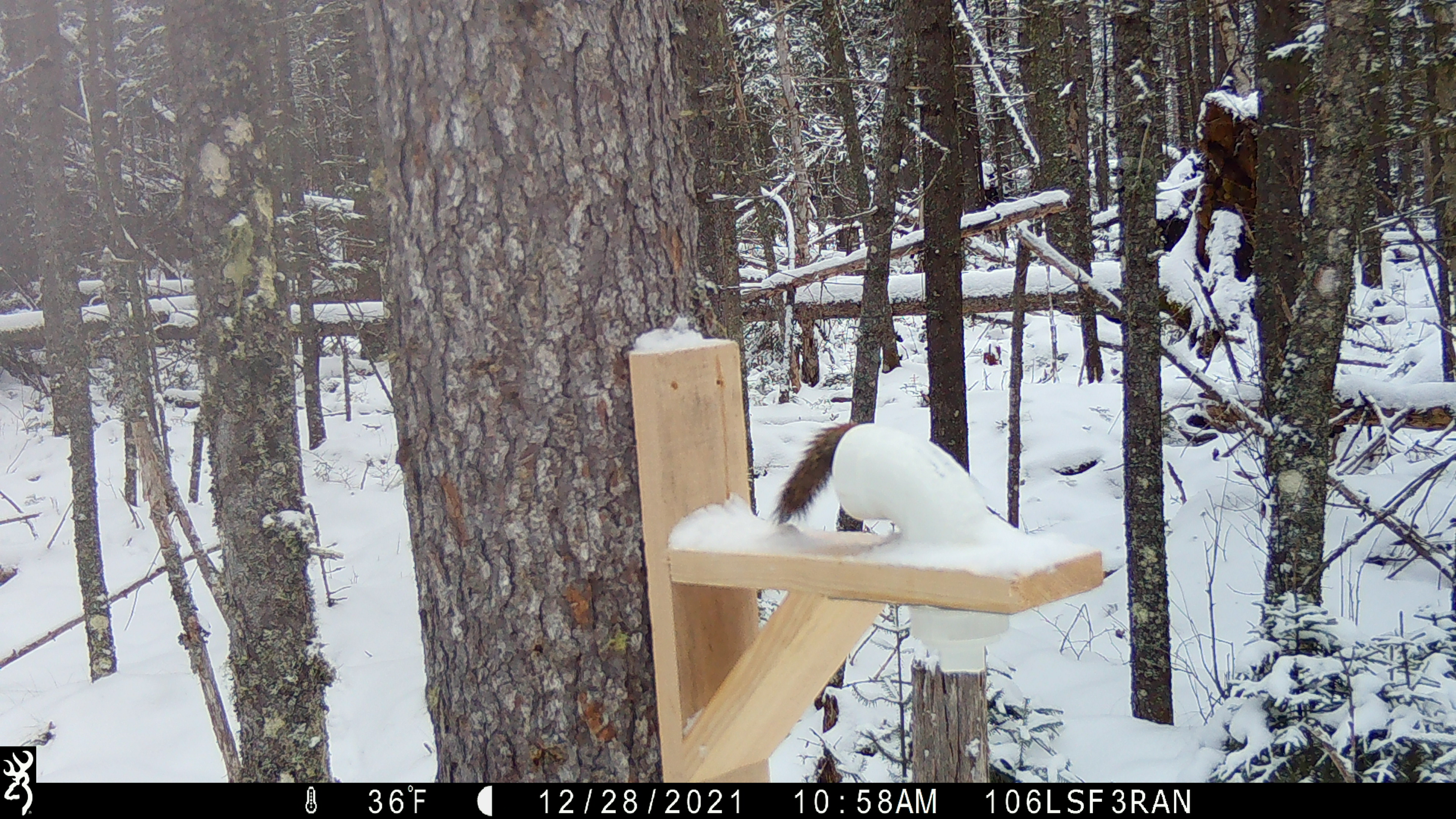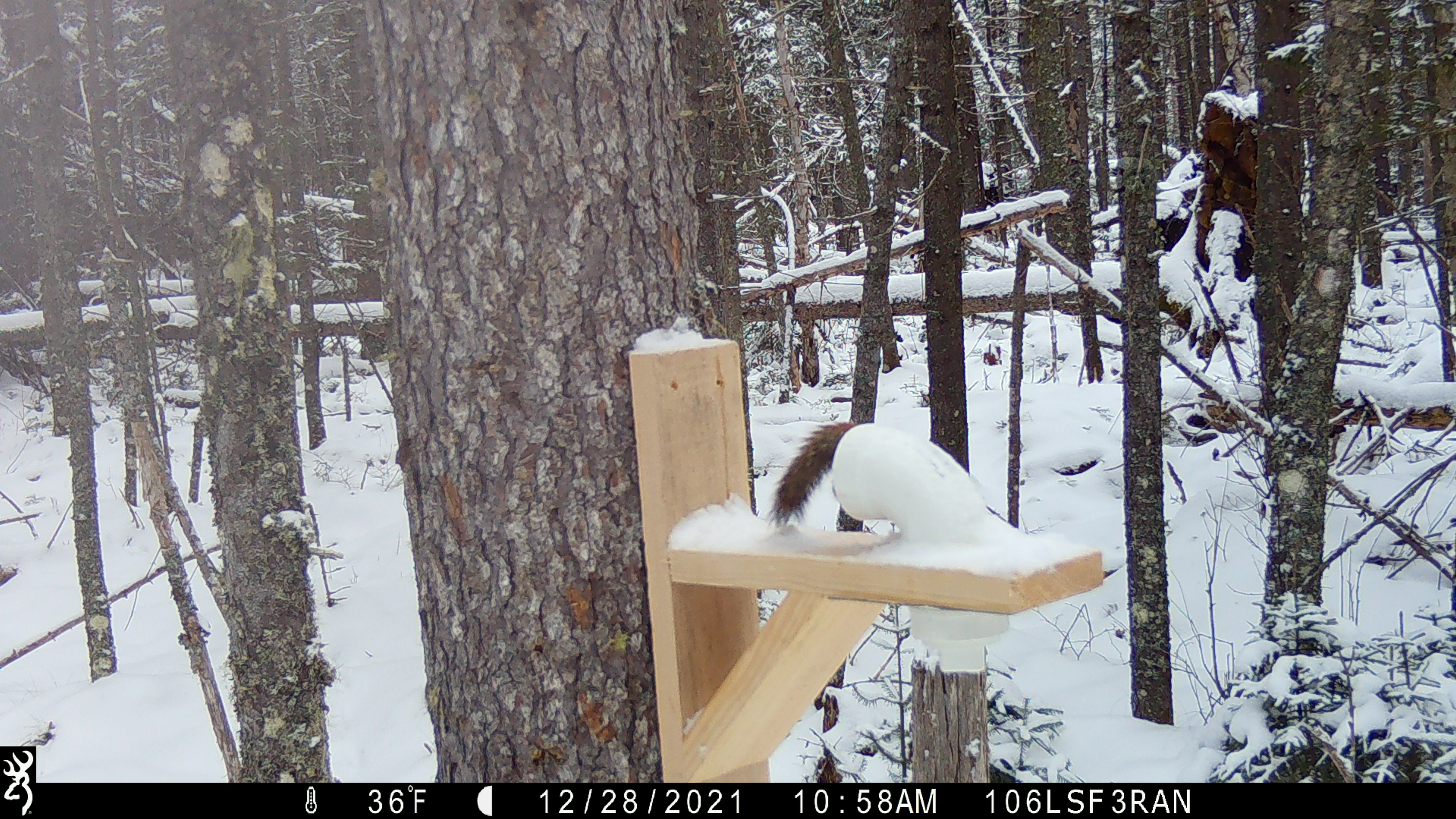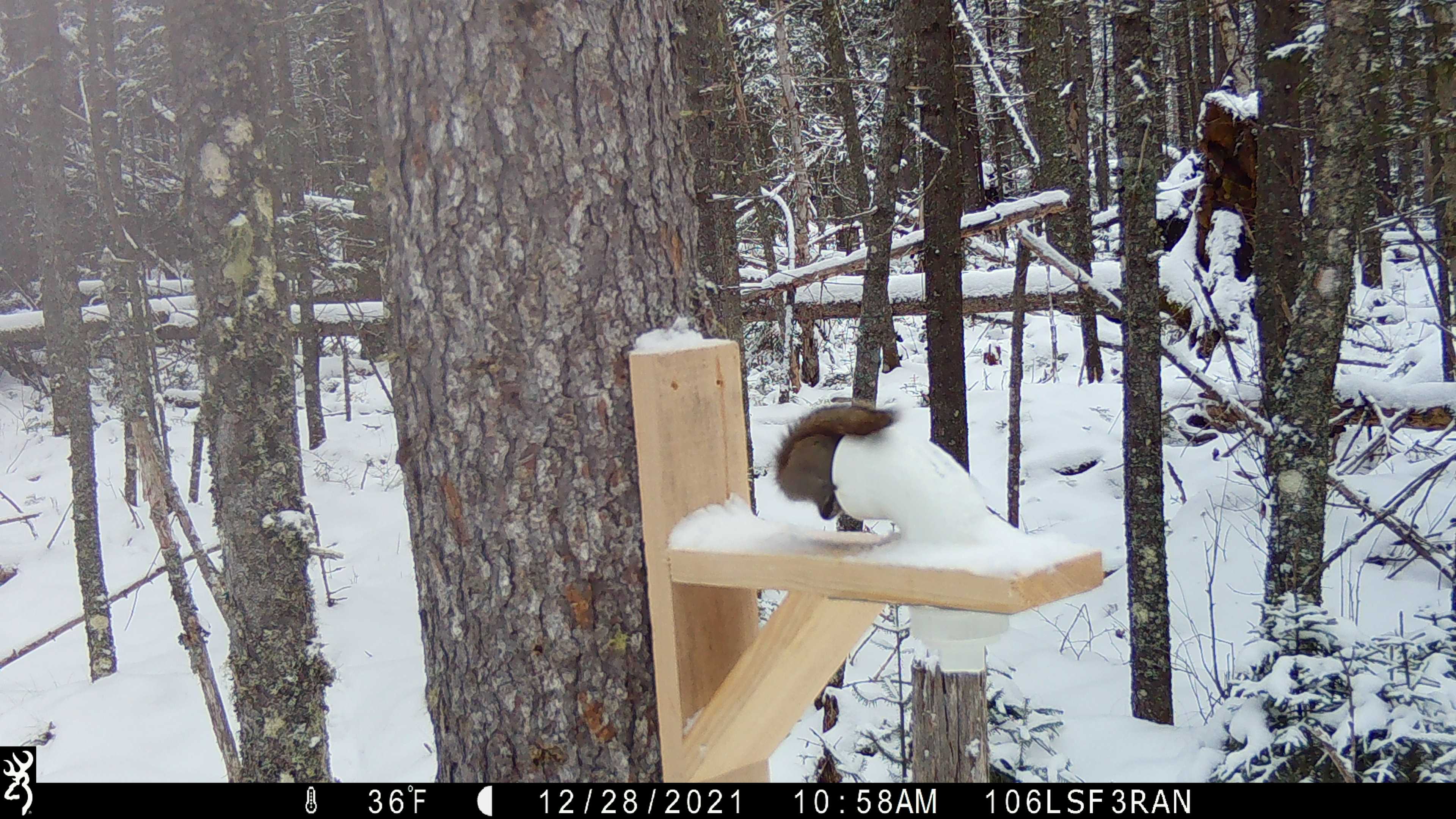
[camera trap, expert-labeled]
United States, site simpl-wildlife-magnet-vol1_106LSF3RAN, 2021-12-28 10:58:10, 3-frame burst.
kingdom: Animalia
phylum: Chordata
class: Mammalia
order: Rodentia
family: Sciuridae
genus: Tamiasciurus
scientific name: Tamiasciurus hudsonicus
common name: red squirrel